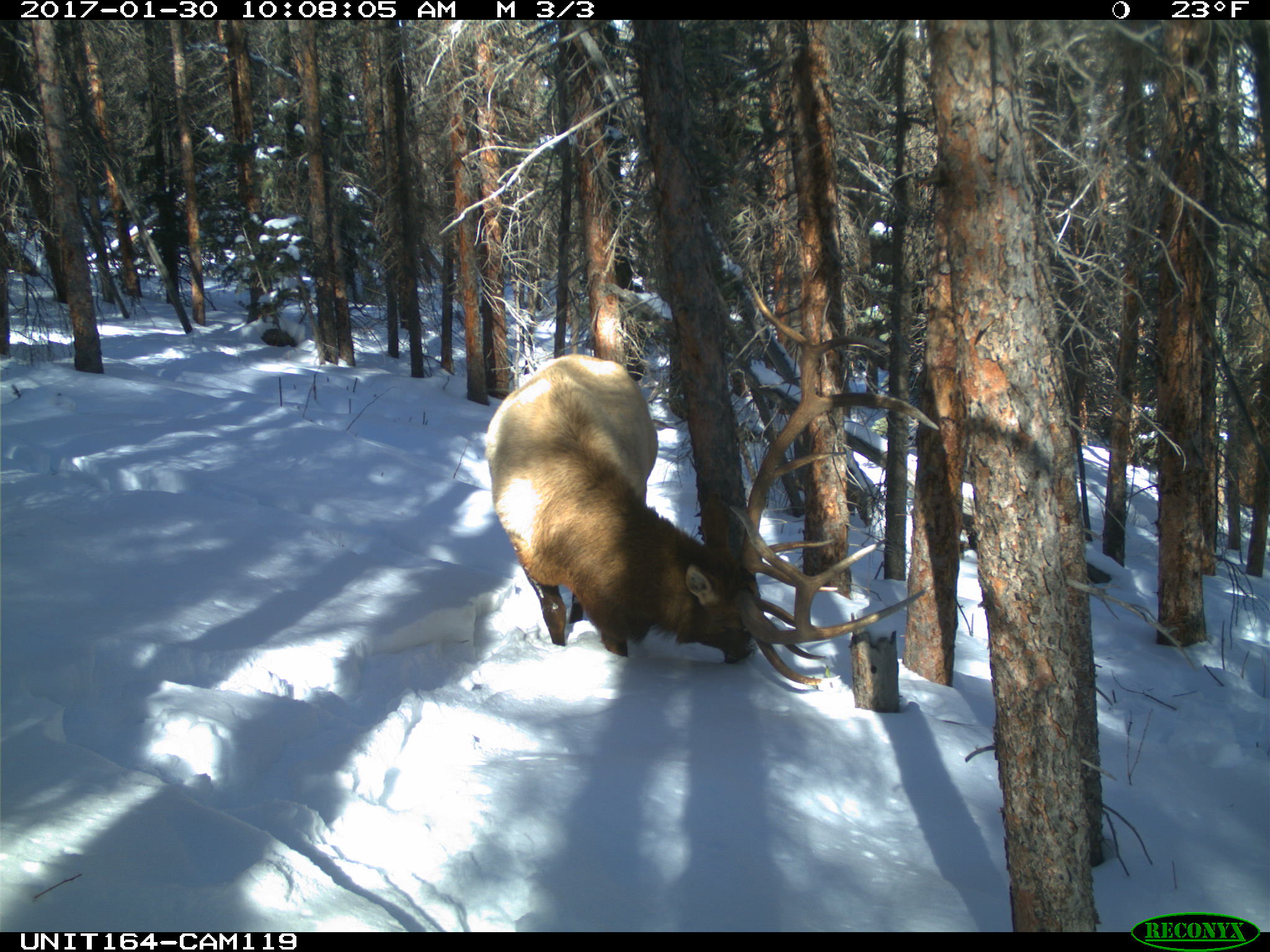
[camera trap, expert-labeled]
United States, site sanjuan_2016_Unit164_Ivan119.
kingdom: Animalia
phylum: Chordata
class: Mammalia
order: Artiodactyla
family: Cervidae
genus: Cervus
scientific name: Cervus elaphus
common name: red deer